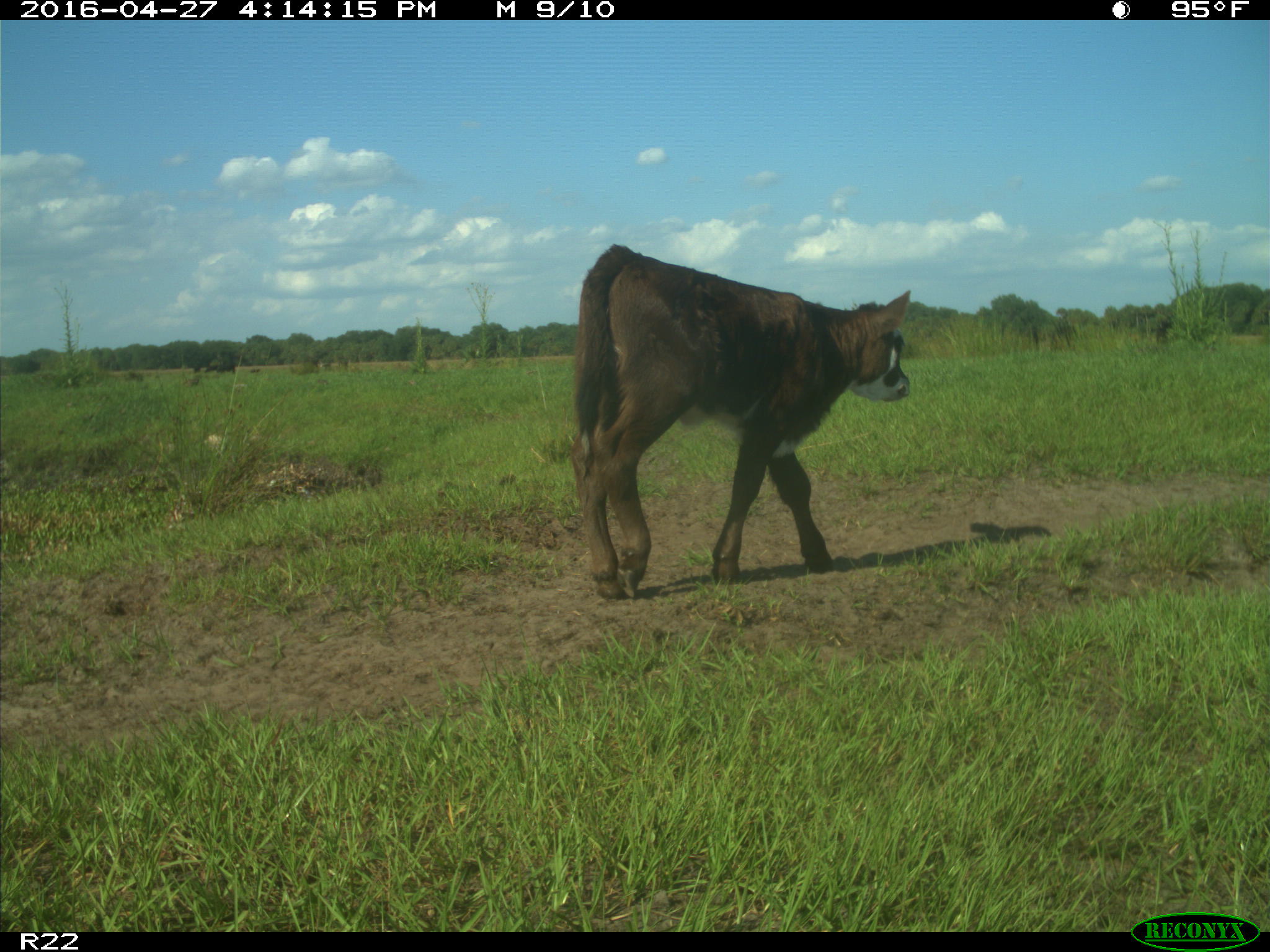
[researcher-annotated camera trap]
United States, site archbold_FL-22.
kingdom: Animalia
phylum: Chordata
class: Mammalia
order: Artiodactyla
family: Bovidae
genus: Bos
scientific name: Bos taurus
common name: domestic cow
Bos taurus (domestic cow).